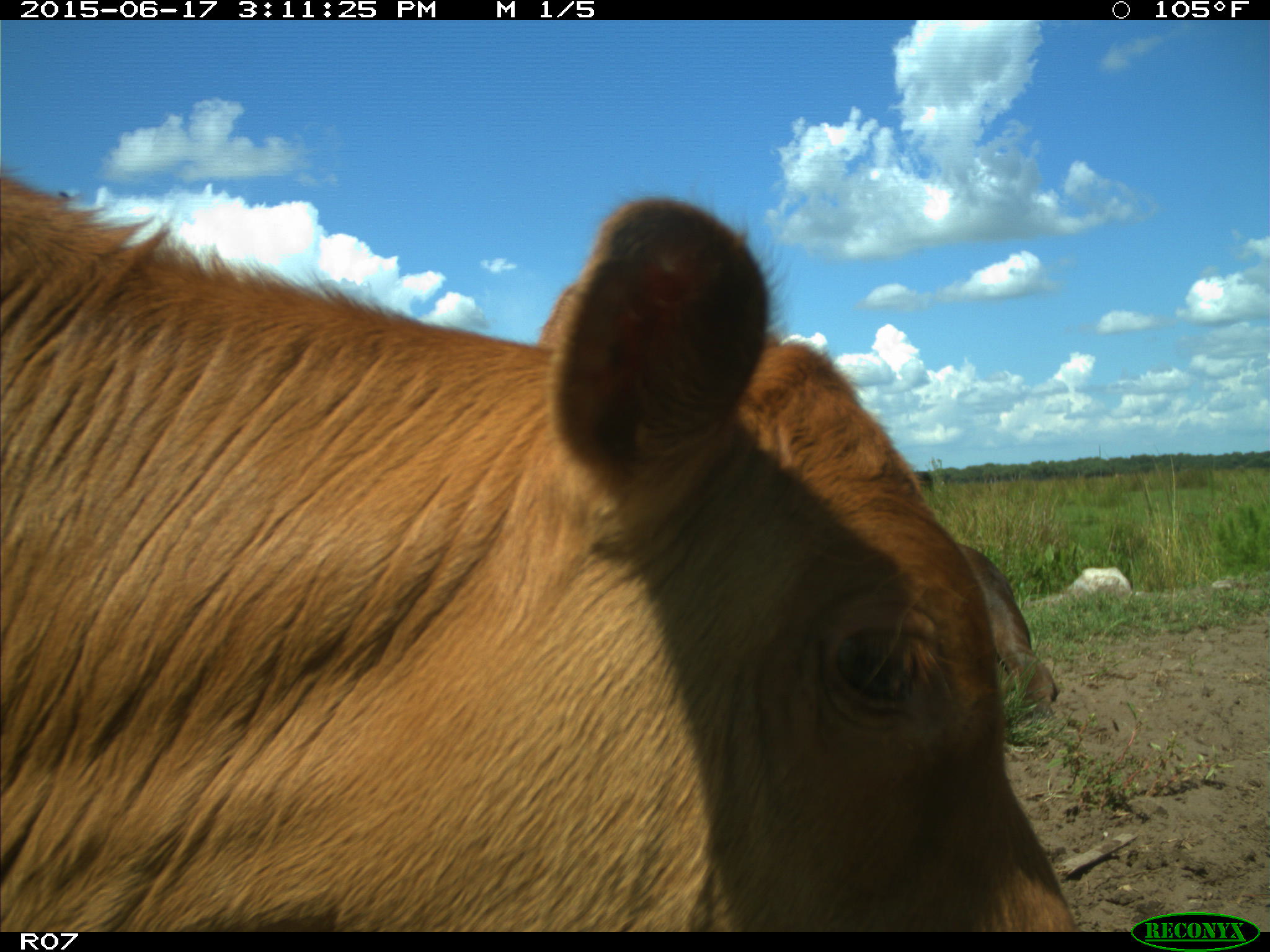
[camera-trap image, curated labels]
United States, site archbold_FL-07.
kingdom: Animalia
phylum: Chordata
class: Mammalia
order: Artiodactyla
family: Bovidae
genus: Bos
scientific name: Bos taurus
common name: domestic cow